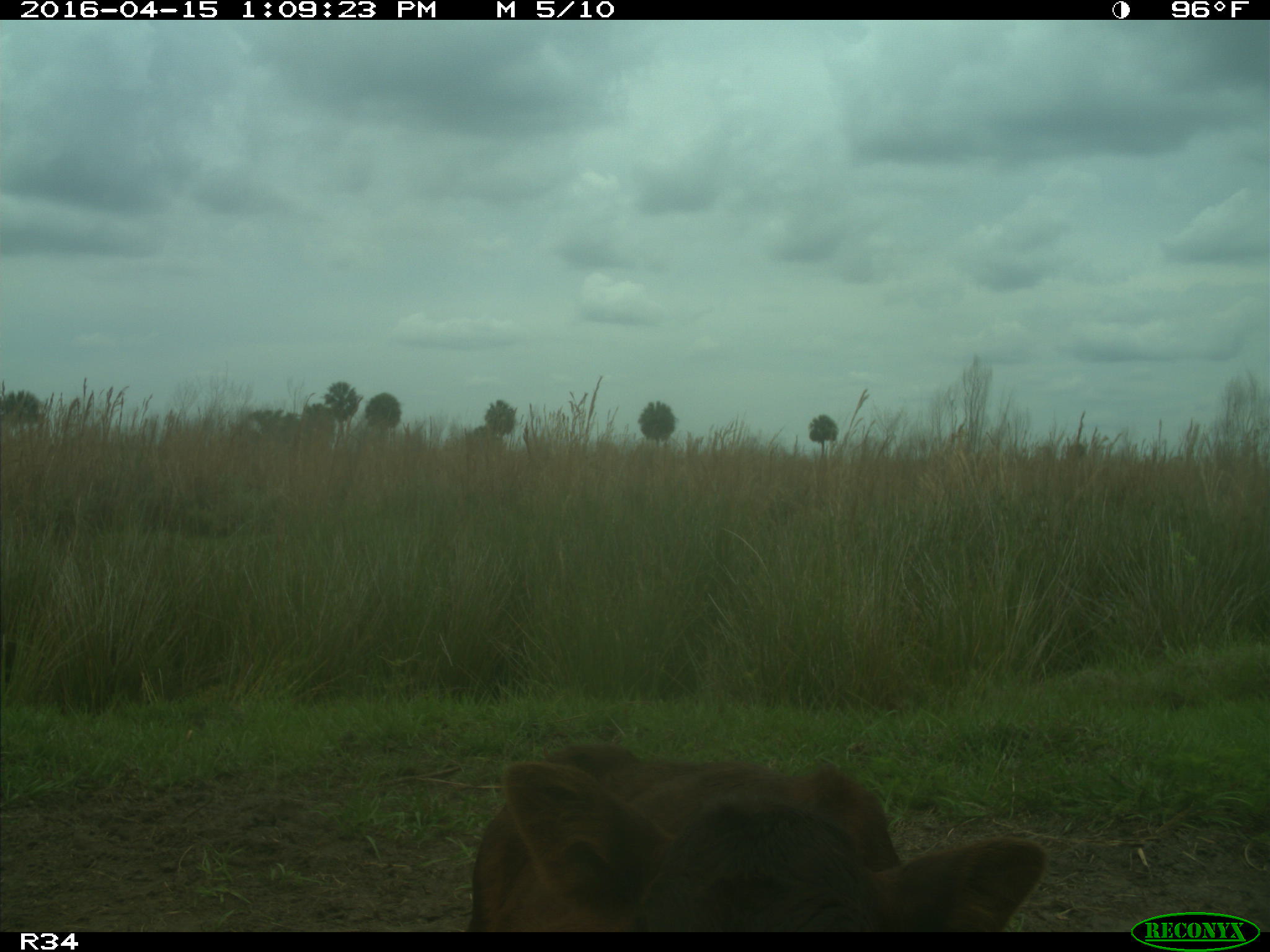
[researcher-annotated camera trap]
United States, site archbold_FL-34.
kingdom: Animalia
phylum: Chordata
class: Mammalia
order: Artiodactyla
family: Bovidae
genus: Bos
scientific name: Bos taurus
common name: domestic cow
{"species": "Bos taurus (domestic cow)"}